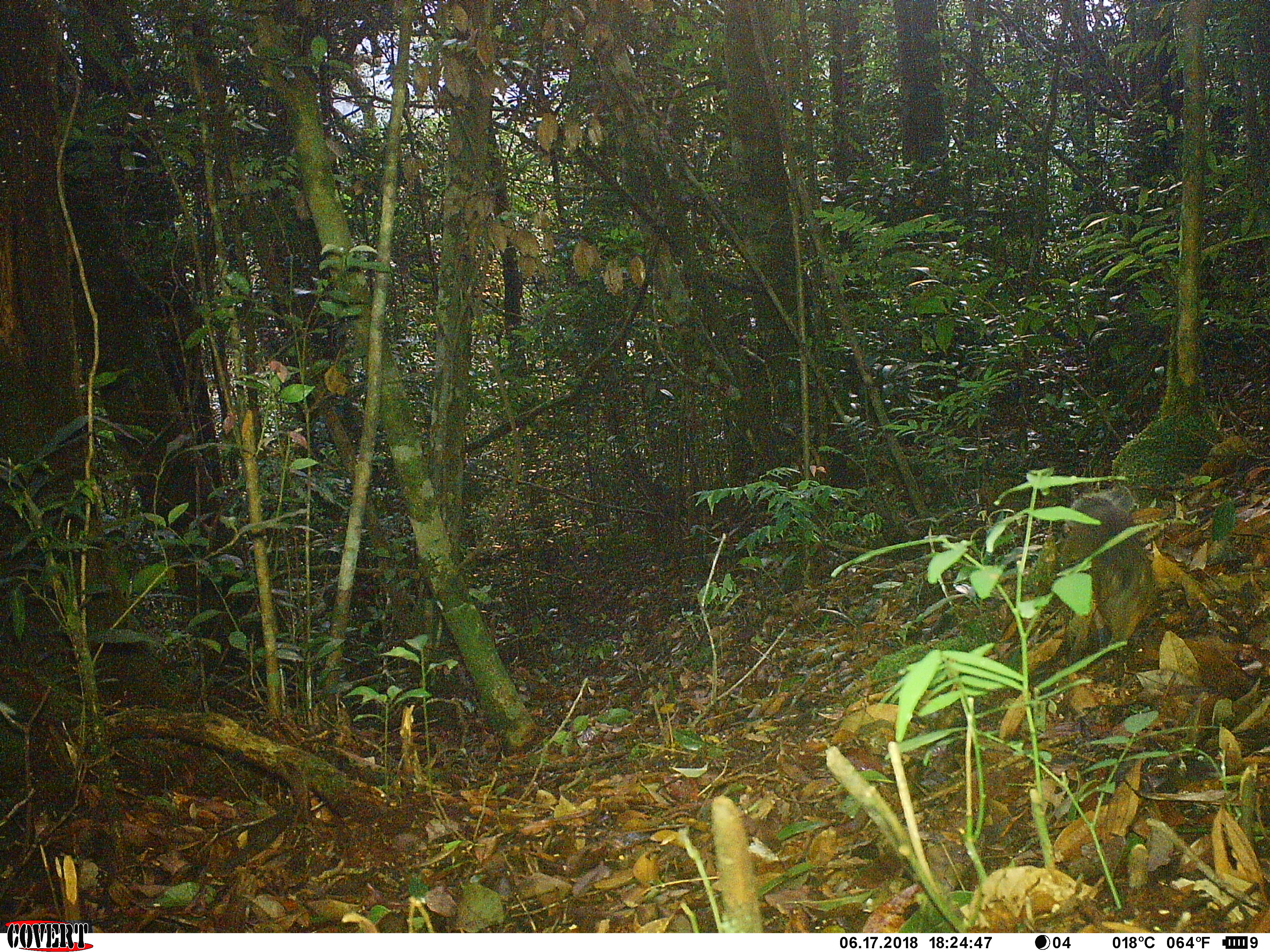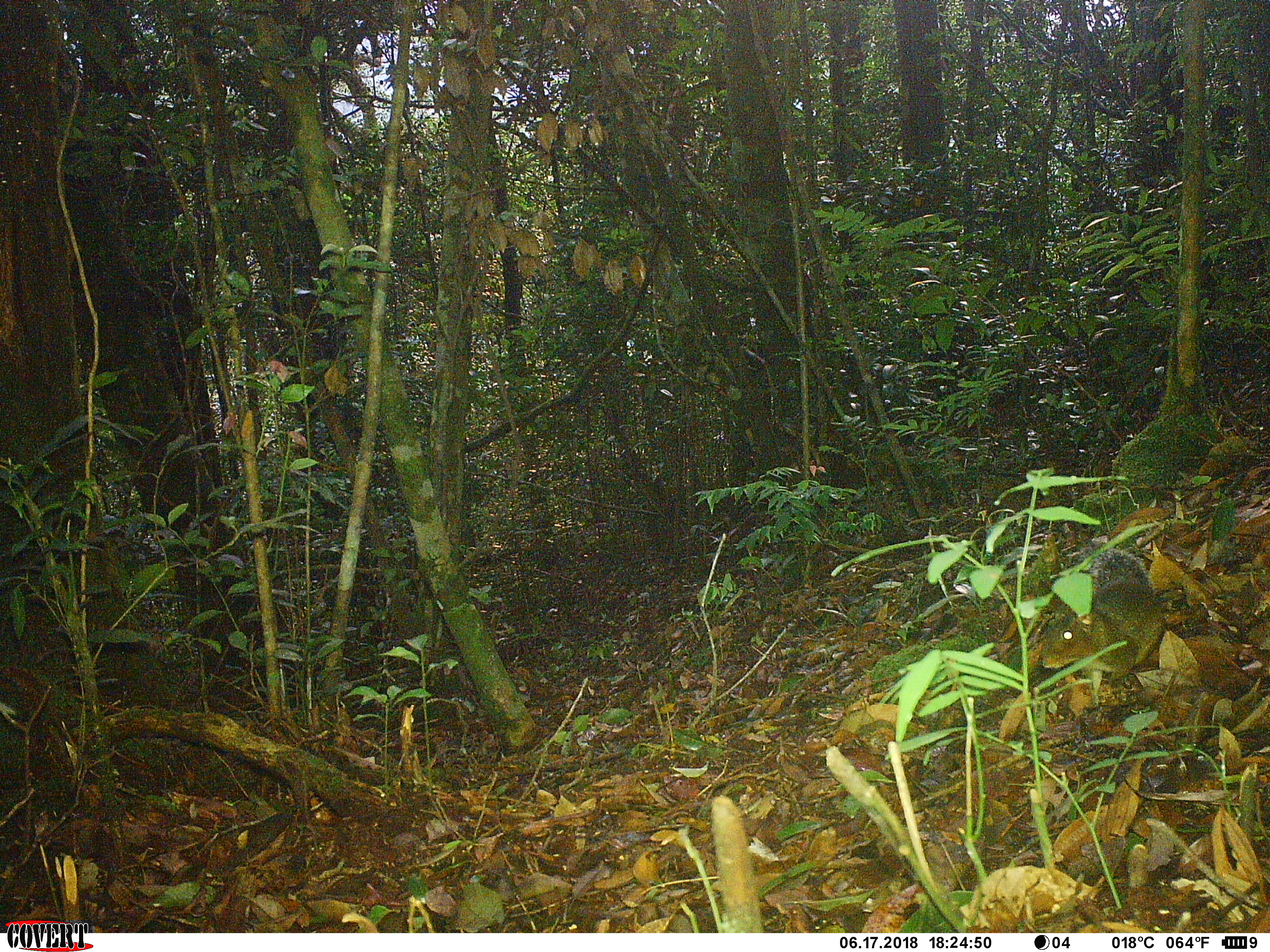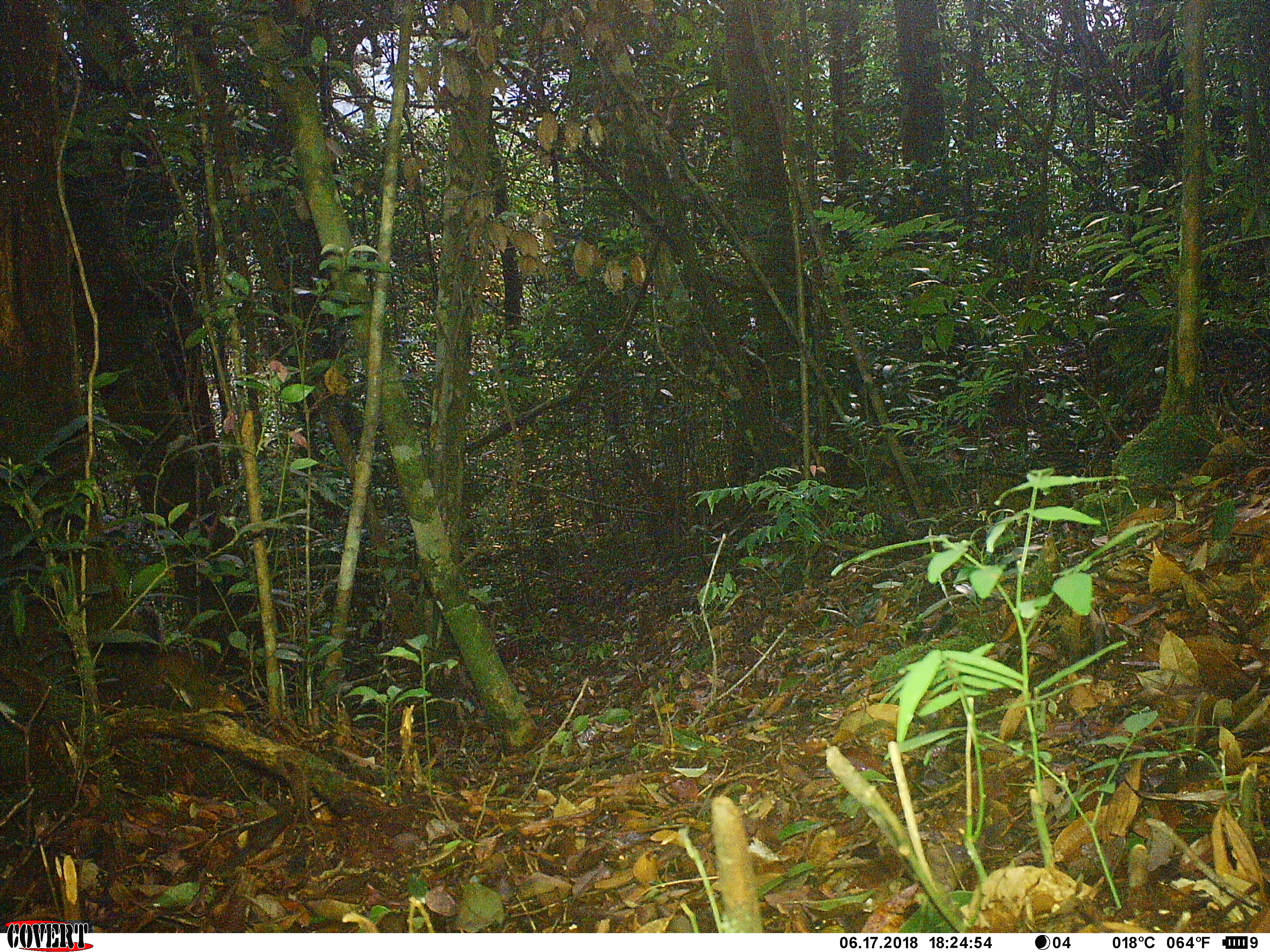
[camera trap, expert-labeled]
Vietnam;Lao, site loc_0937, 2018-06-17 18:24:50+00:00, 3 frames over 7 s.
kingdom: Animalia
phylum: Chordata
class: Mammalia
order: Rodentia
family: Sciuridae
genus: Dremomys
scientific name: Dremomys rufigenis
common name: red-cheeked squirrel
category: red cheeked squirrel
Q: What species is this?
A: Red cheeked squirrel (red-cheeked squirrel) (Dremomys rufigenis).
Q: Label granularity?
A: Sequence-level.